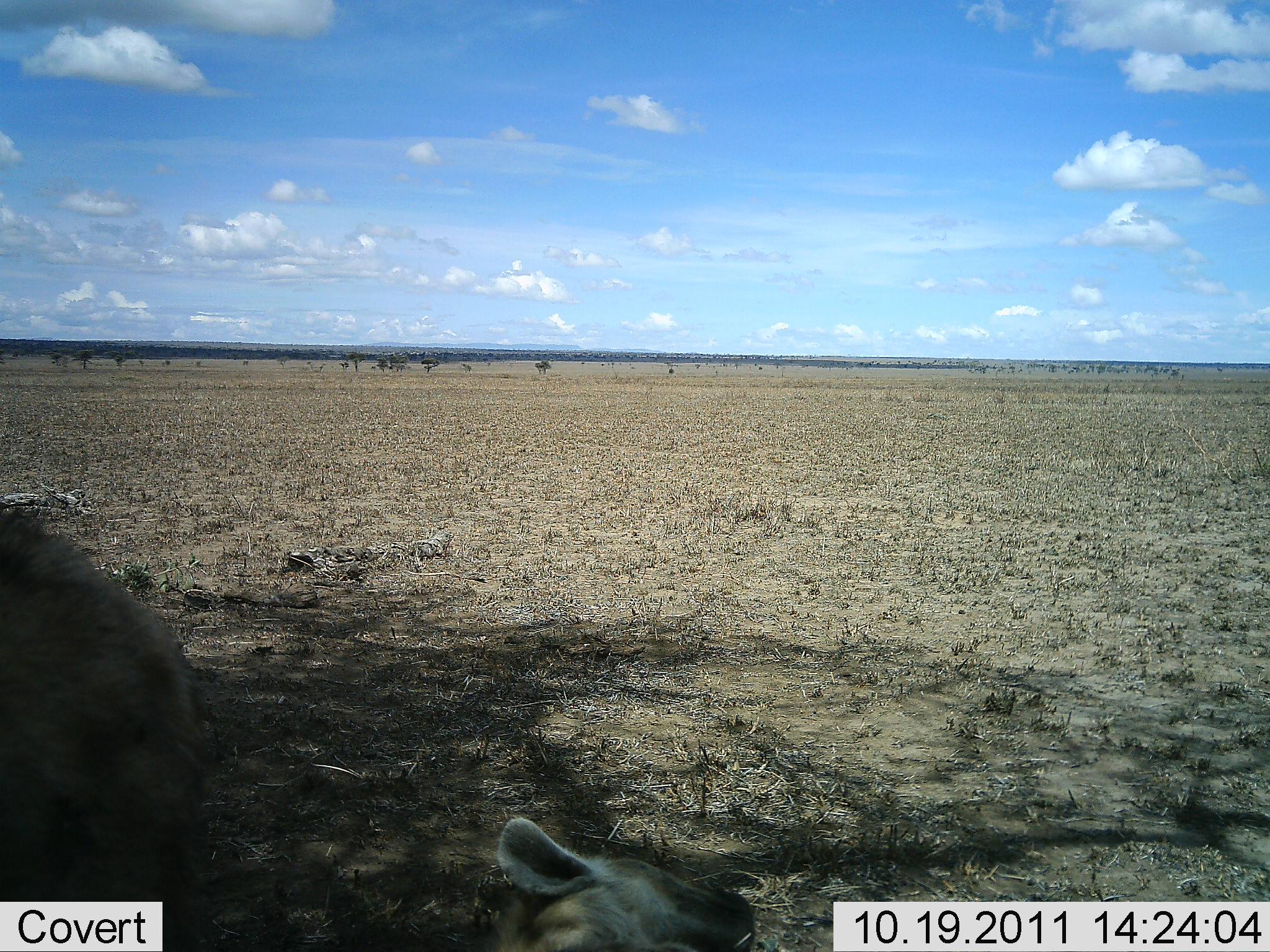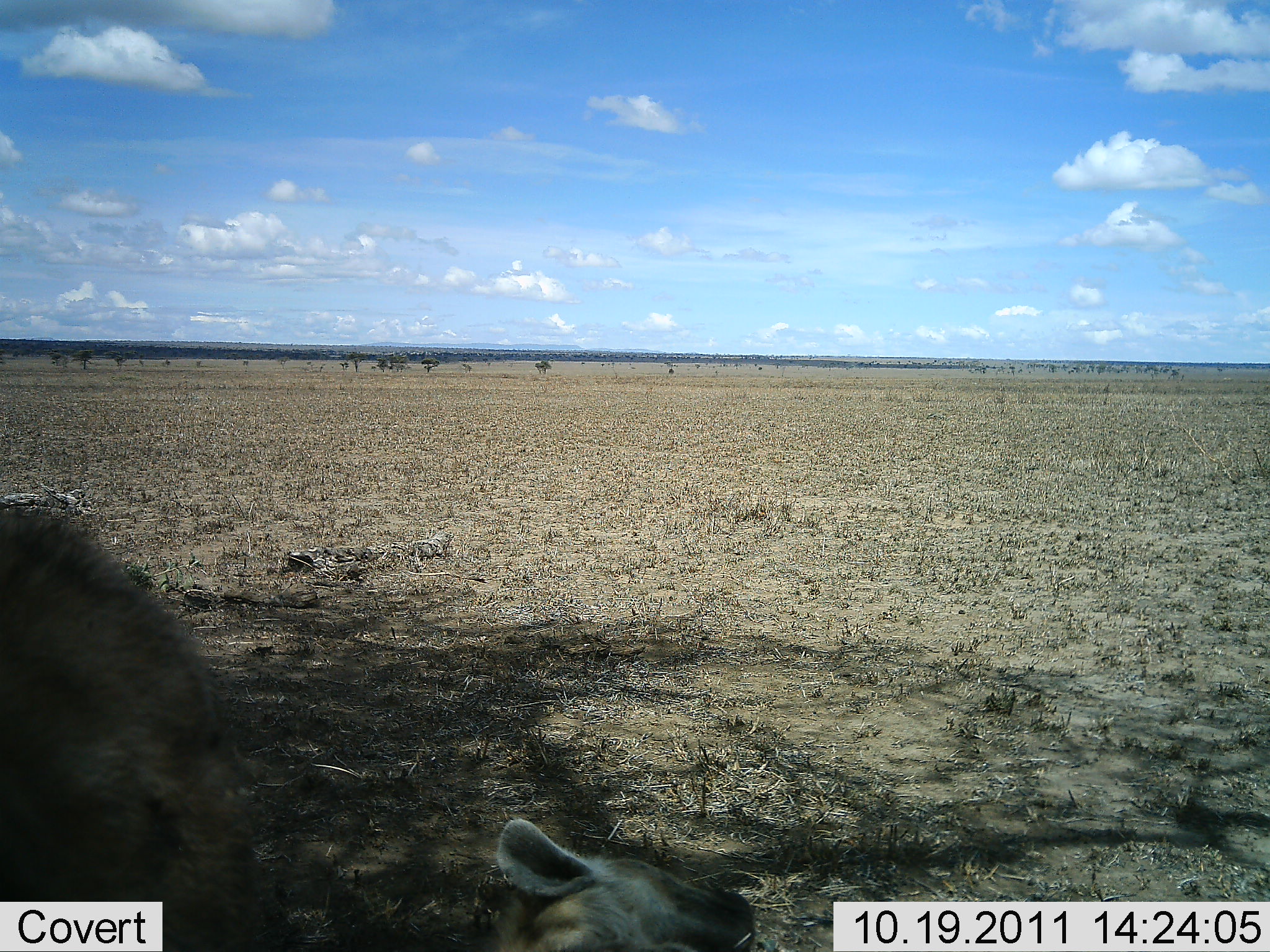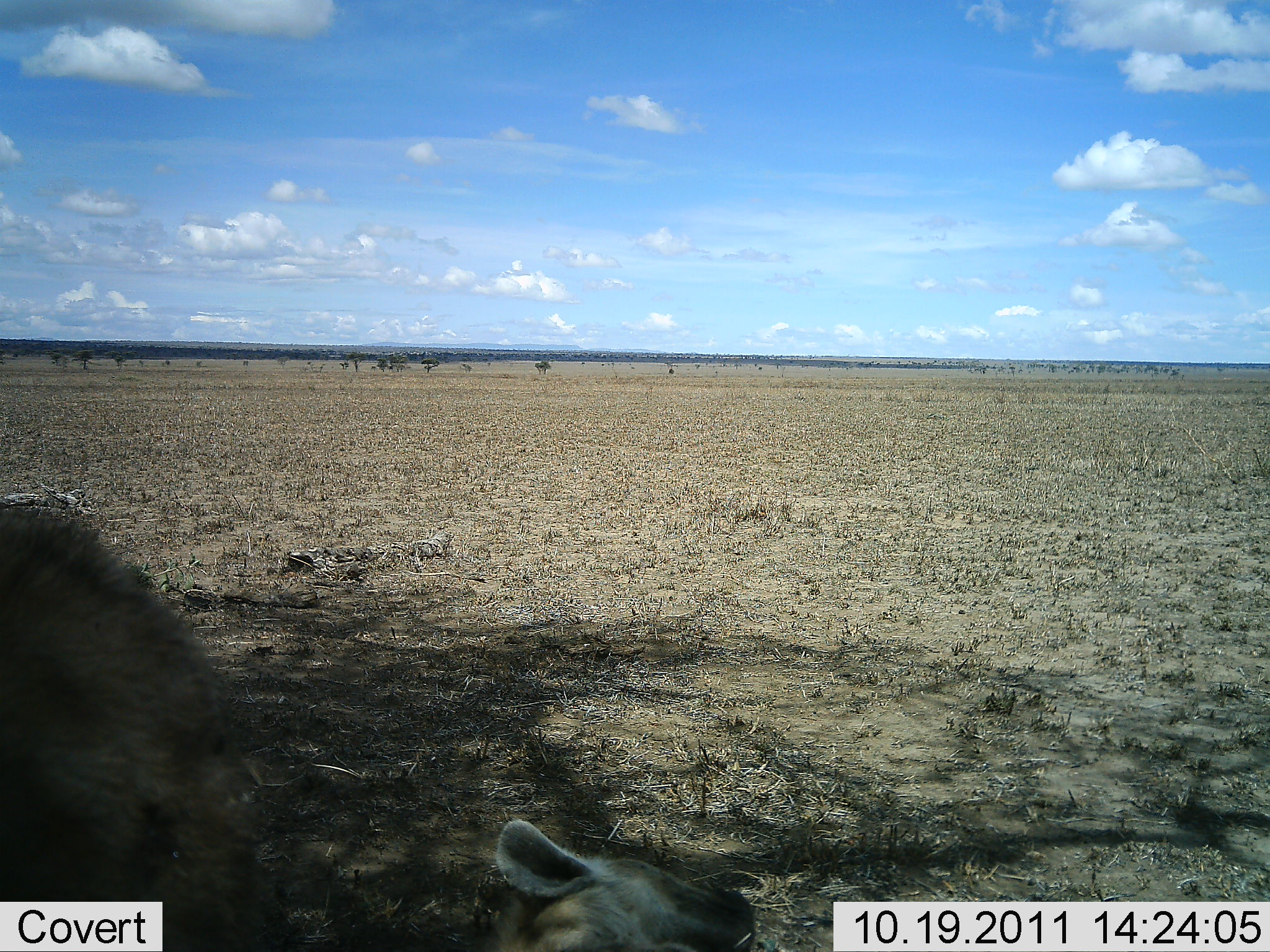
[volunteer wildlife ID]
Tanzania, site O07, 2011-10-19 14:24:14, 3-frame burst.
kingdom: Animalia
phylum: Chordata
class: Mammalia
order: Carnivora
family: Felidae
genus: Panthera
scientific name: Panthera leo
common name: lion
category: lionfemale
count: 2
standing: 20%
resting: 80%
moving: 0%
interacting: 0%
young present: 0%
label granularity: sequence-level